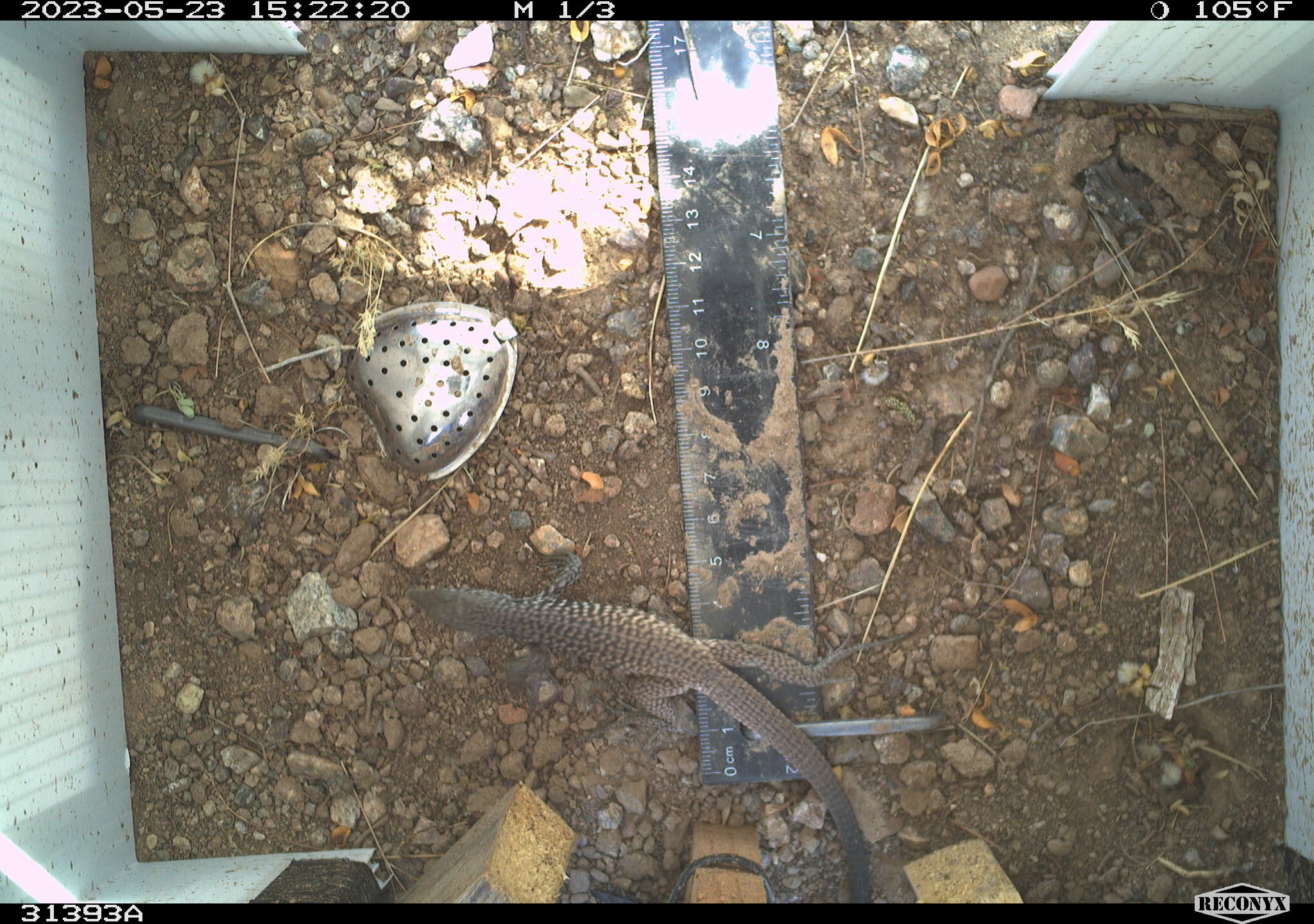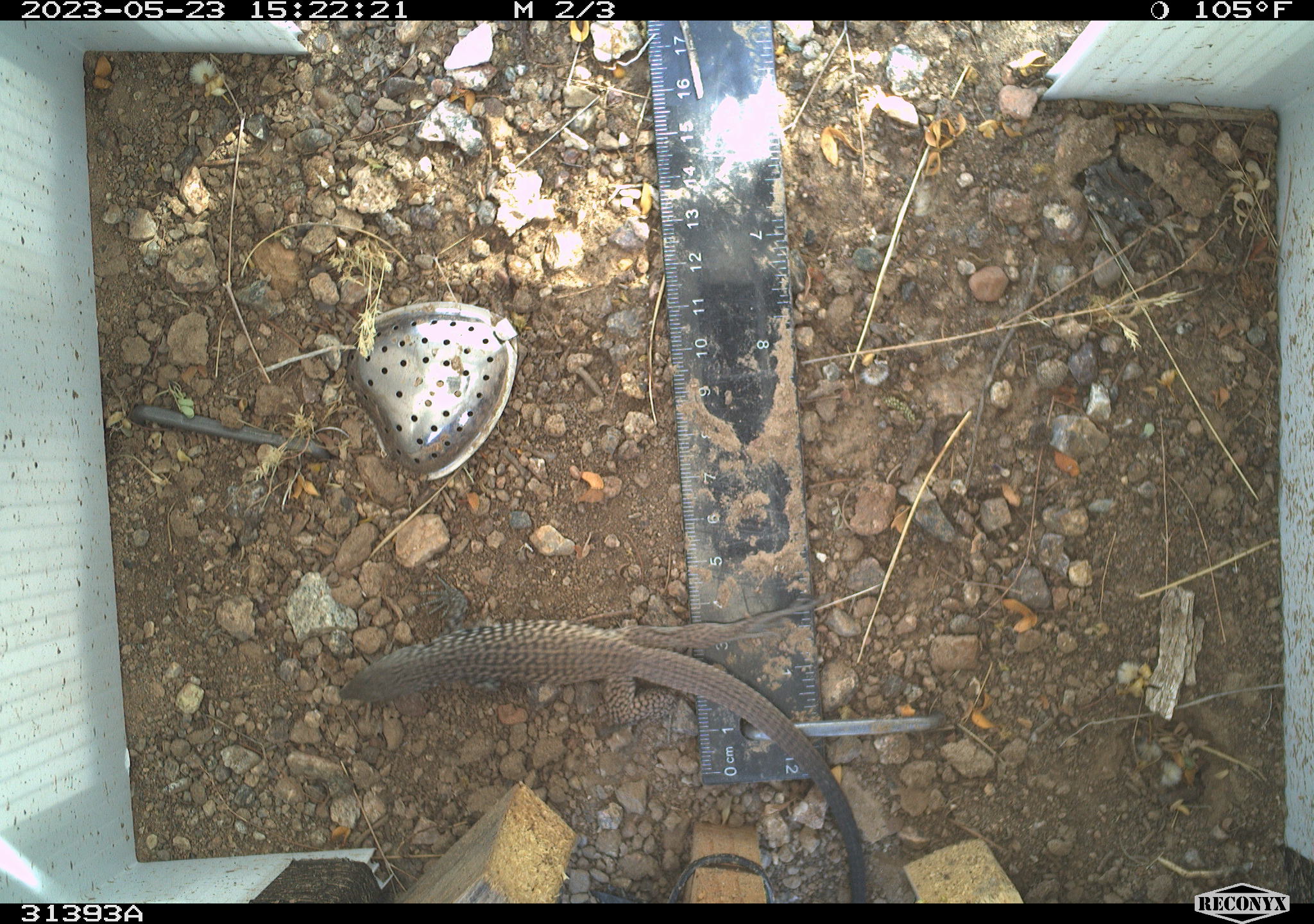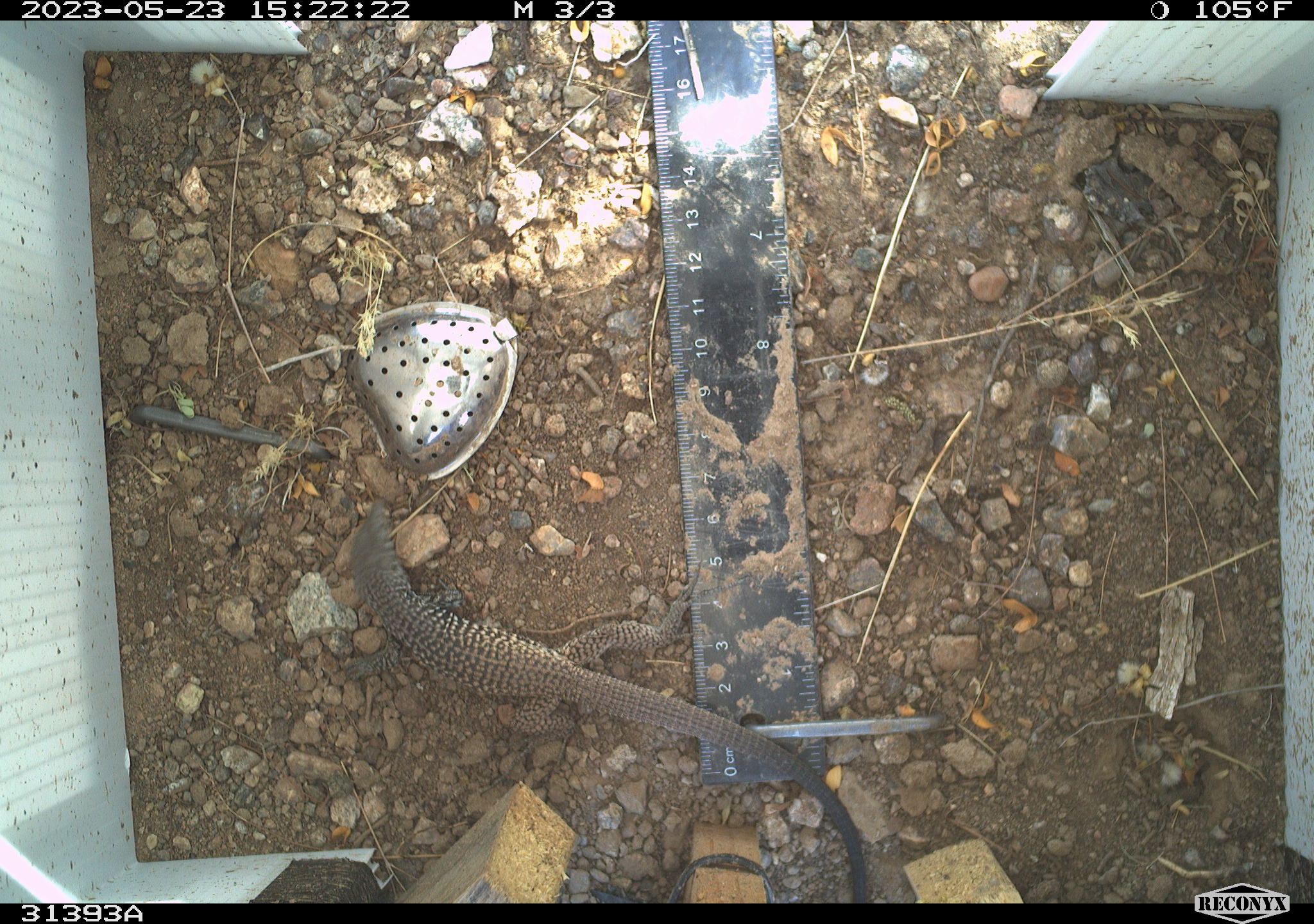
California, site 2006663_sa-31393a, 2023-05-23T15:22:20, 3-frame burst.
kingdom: Animalia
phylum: Chordata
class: Reptilia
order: Squamata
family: Teiidae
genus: Aspidoscelis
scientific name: Aspidoscelis tigris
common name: western whiptail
Western whiptail (Aspidoscelis tigris).